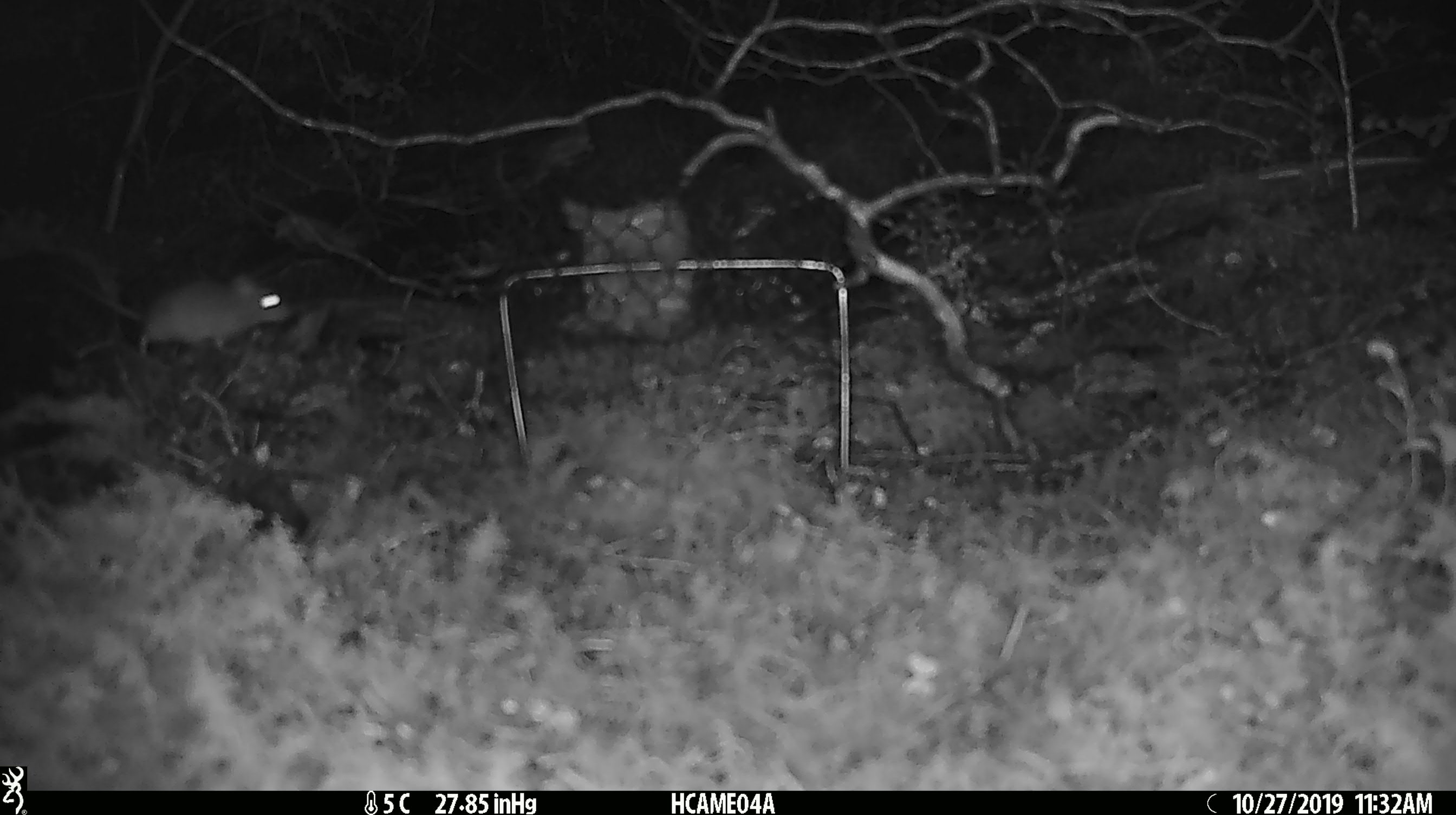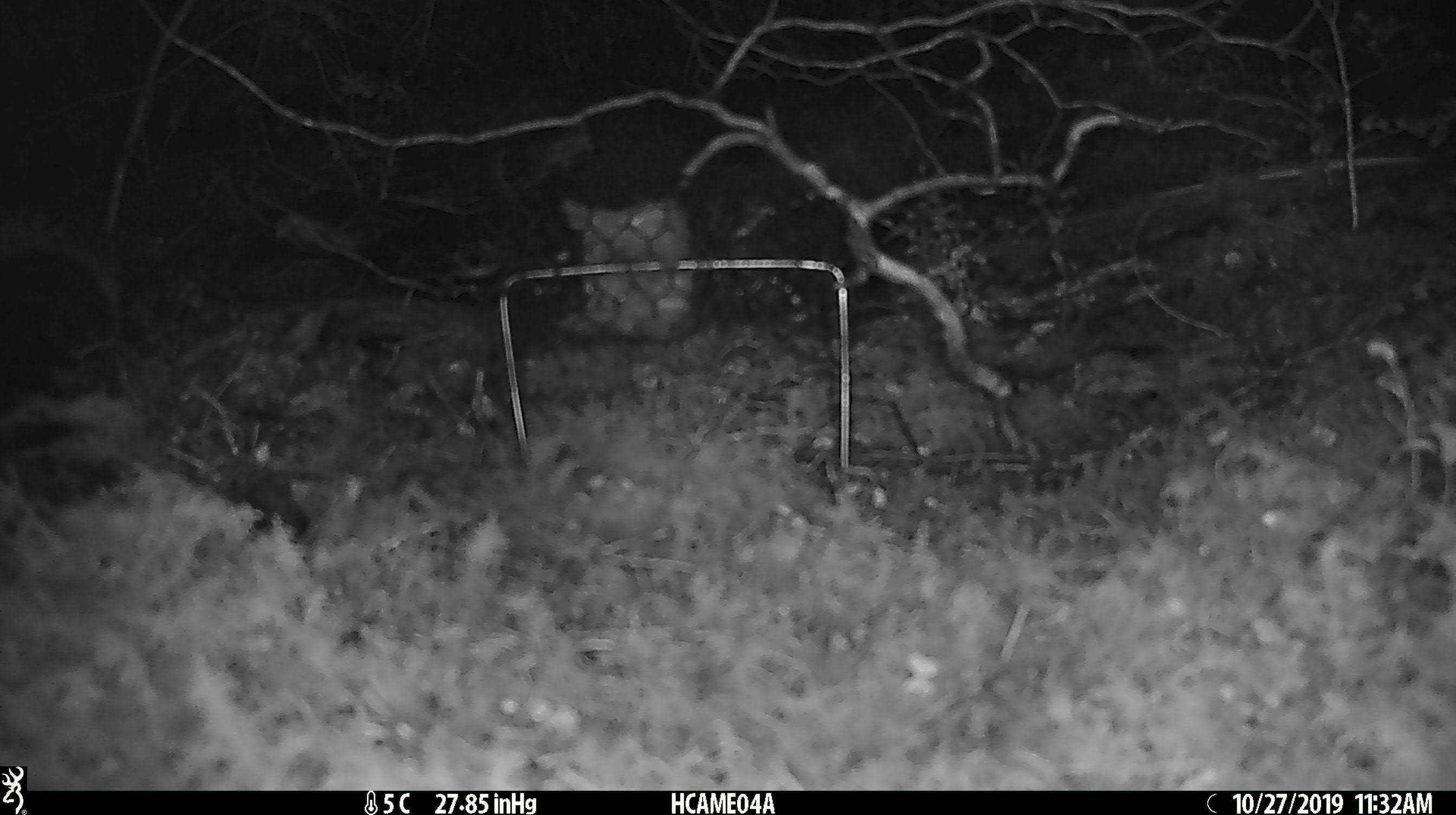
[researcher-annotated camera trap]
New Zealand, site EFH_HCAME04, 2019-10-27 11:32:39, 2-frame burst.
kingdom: Animalia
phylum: Chordata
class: Mammalia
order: Rodentia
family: Muridae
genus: Mus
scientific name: Mus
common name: mouse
Mouse (Mus).